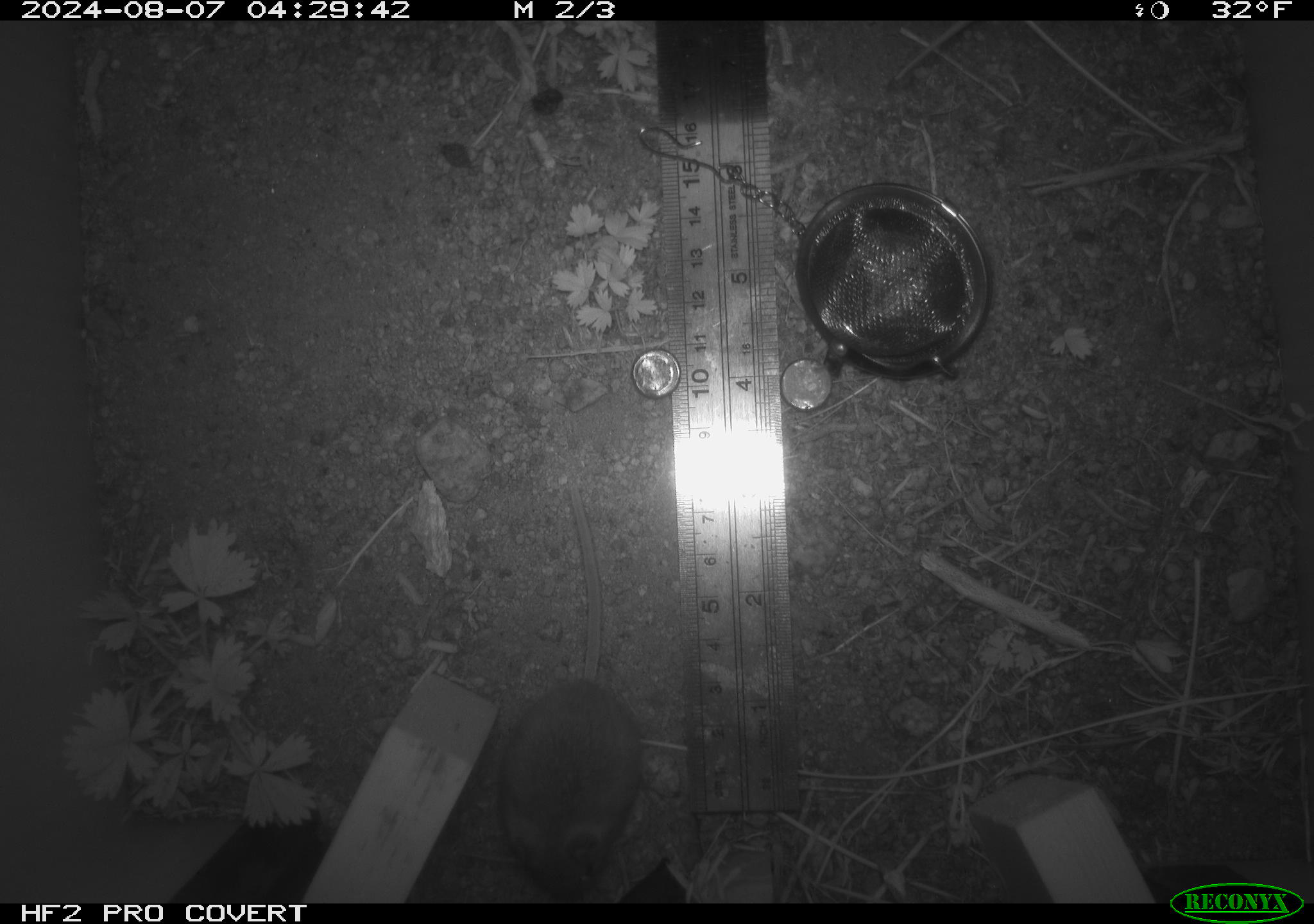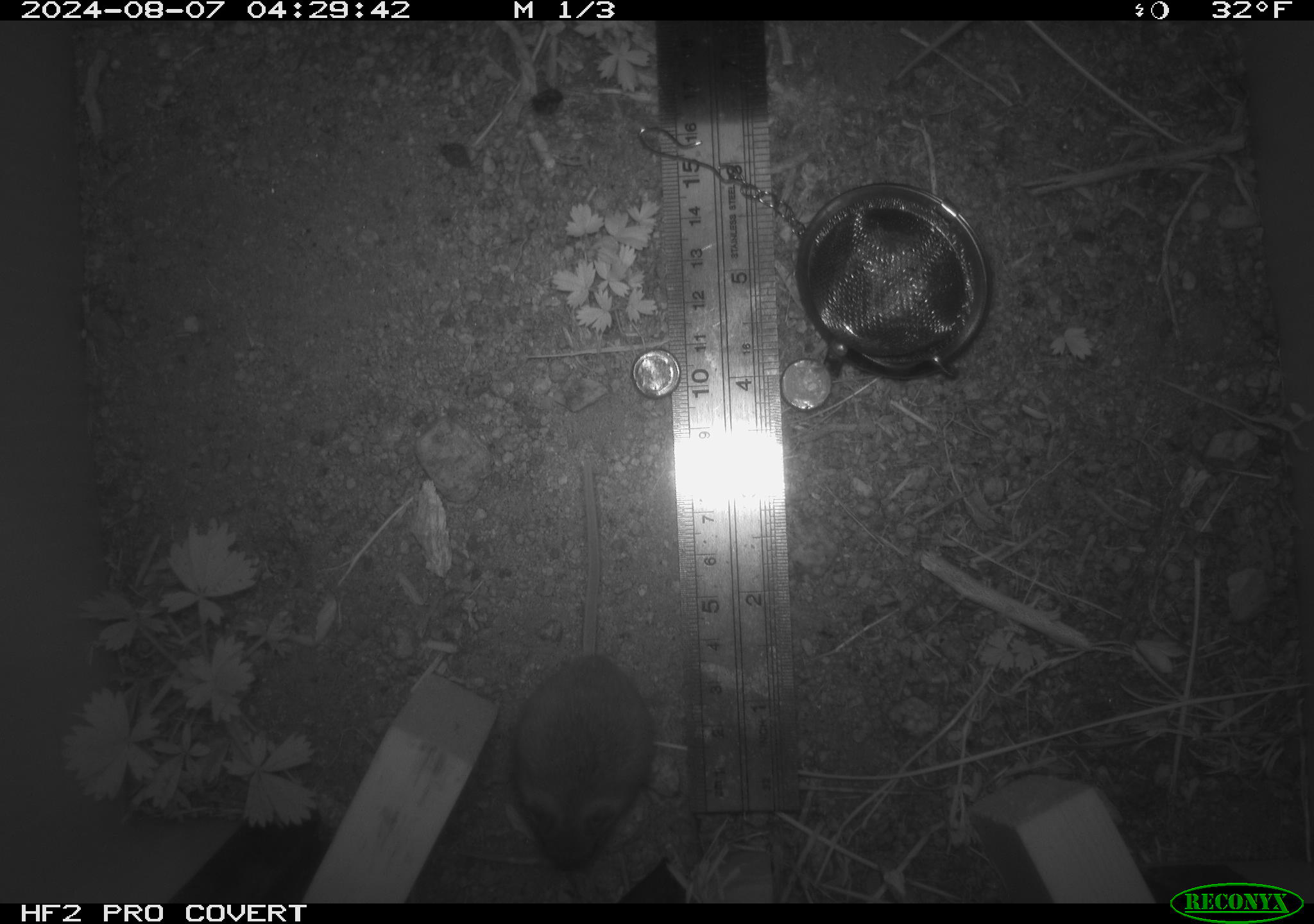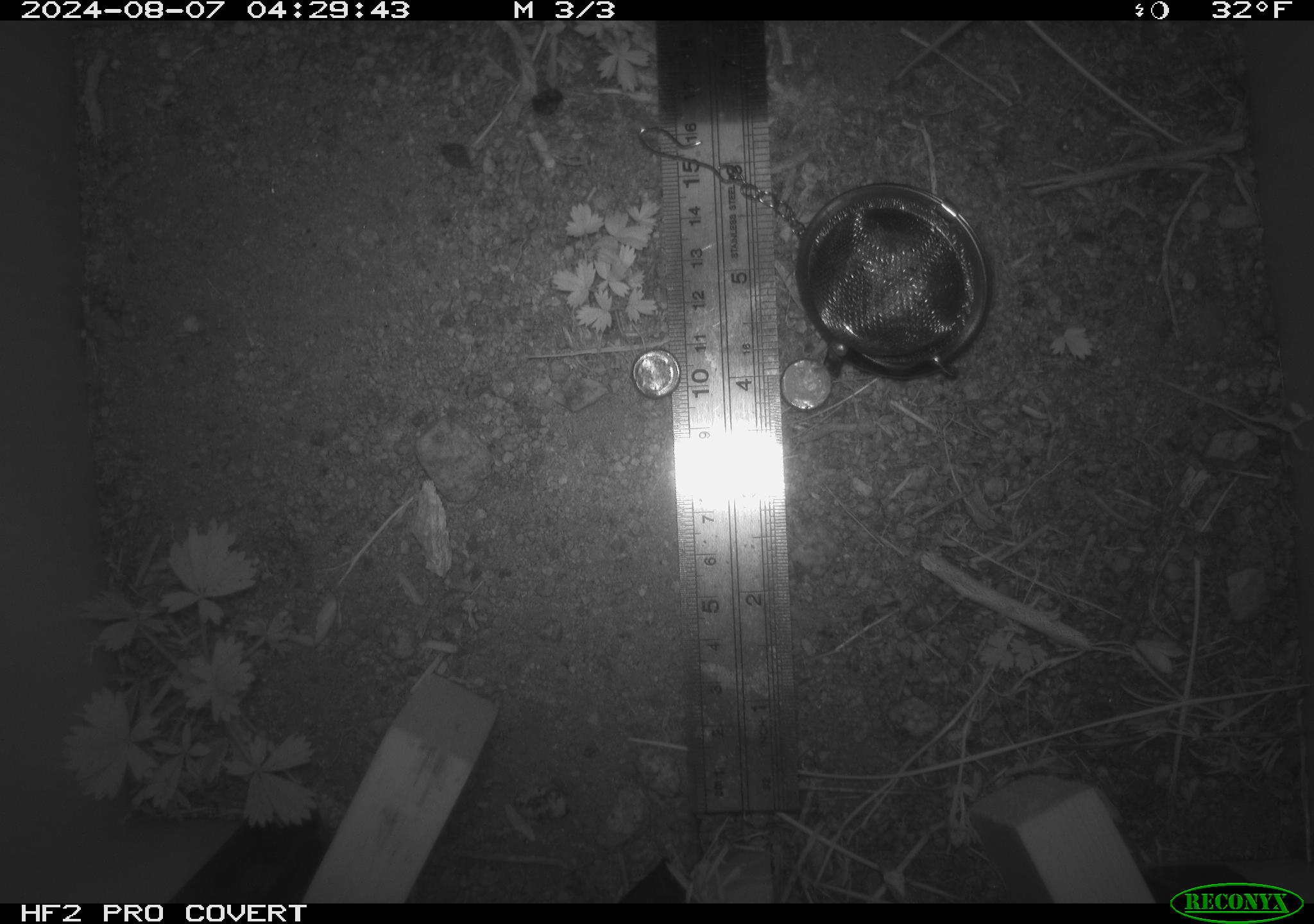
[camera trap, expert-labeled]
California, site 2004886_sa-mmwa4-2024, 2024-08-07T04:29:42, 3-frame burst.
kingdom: Animalia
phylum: Chordata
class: Mammalia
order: Rodentia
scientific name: Rodentia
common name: mouse species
Mouse species (Rodentia).